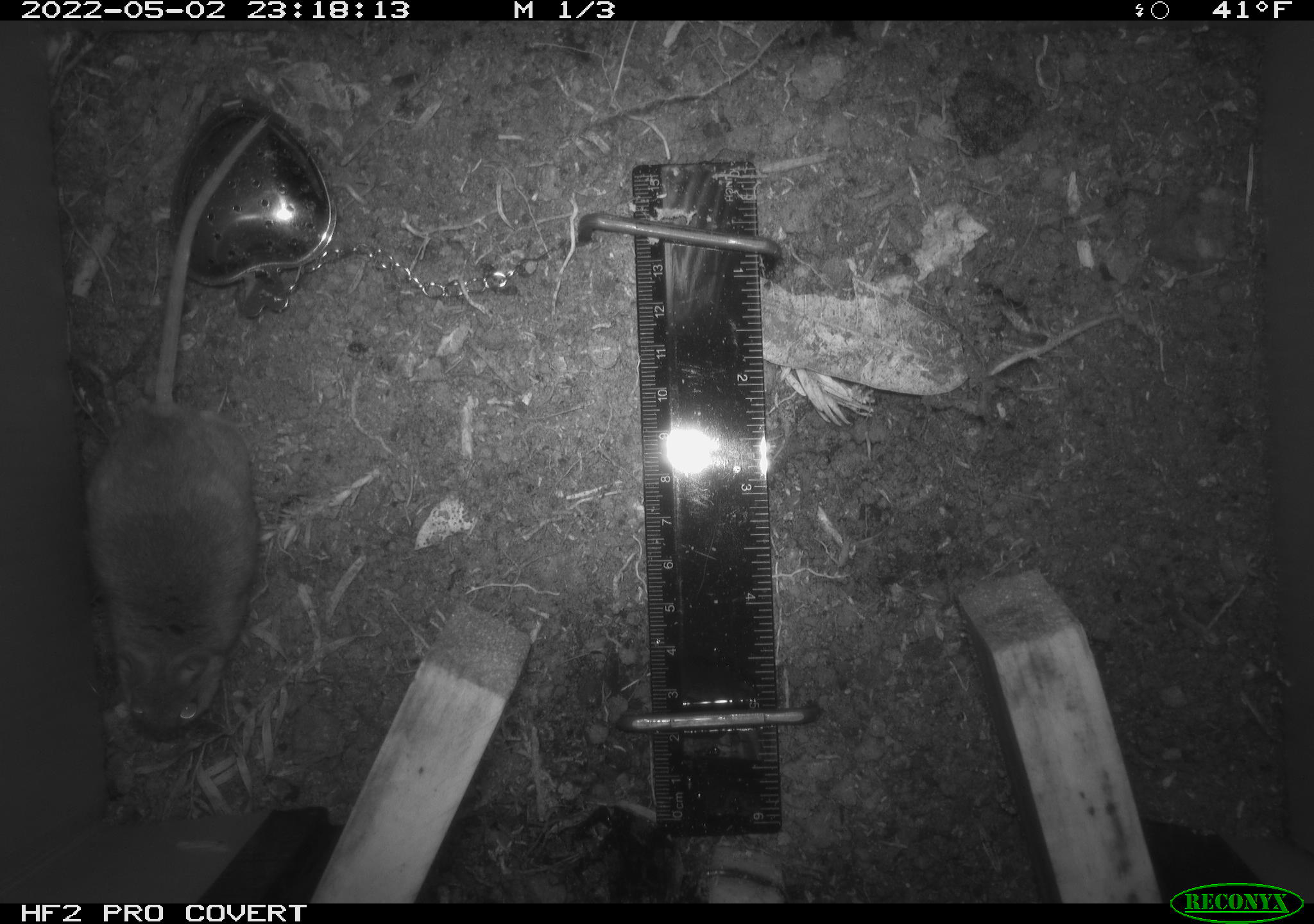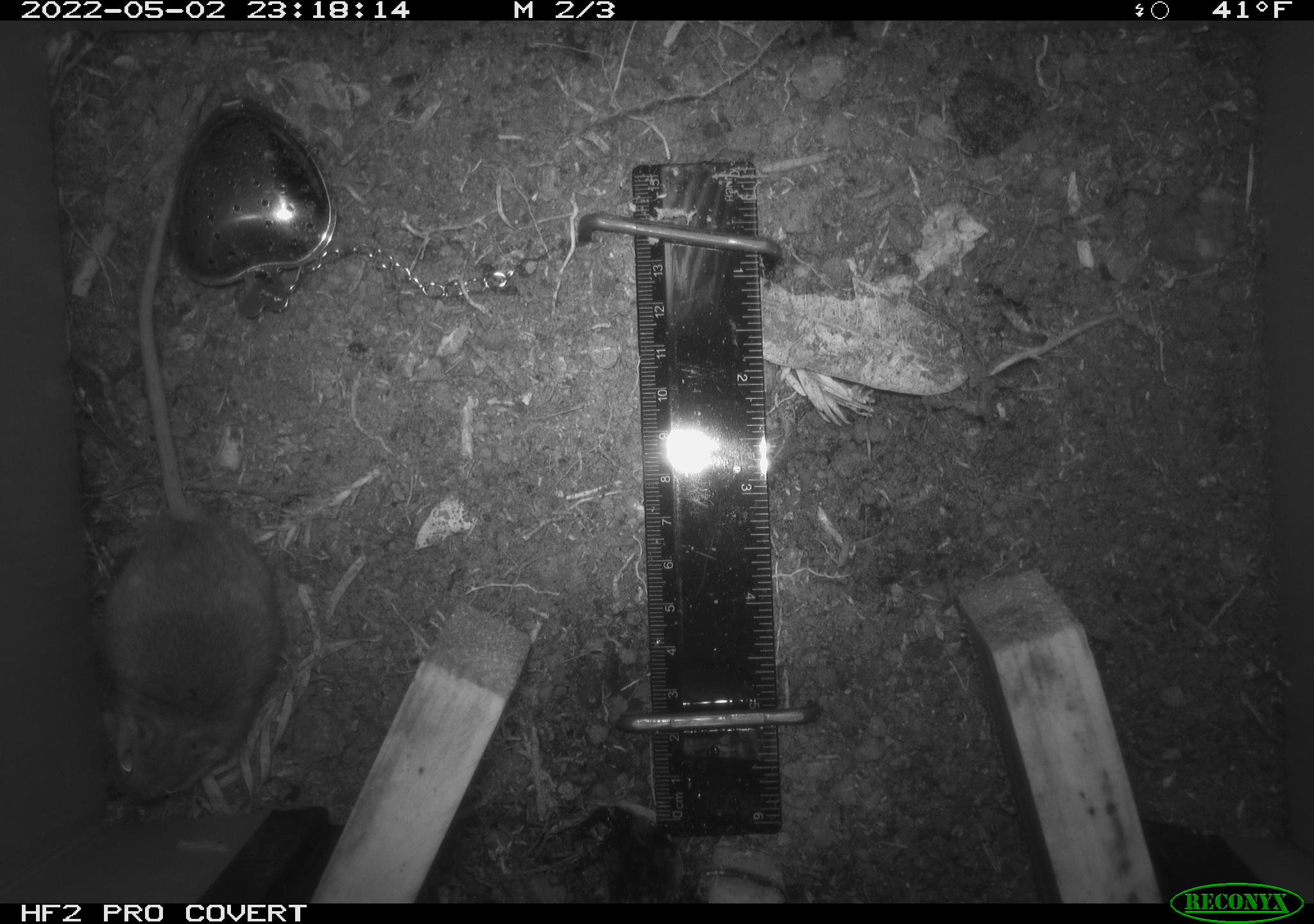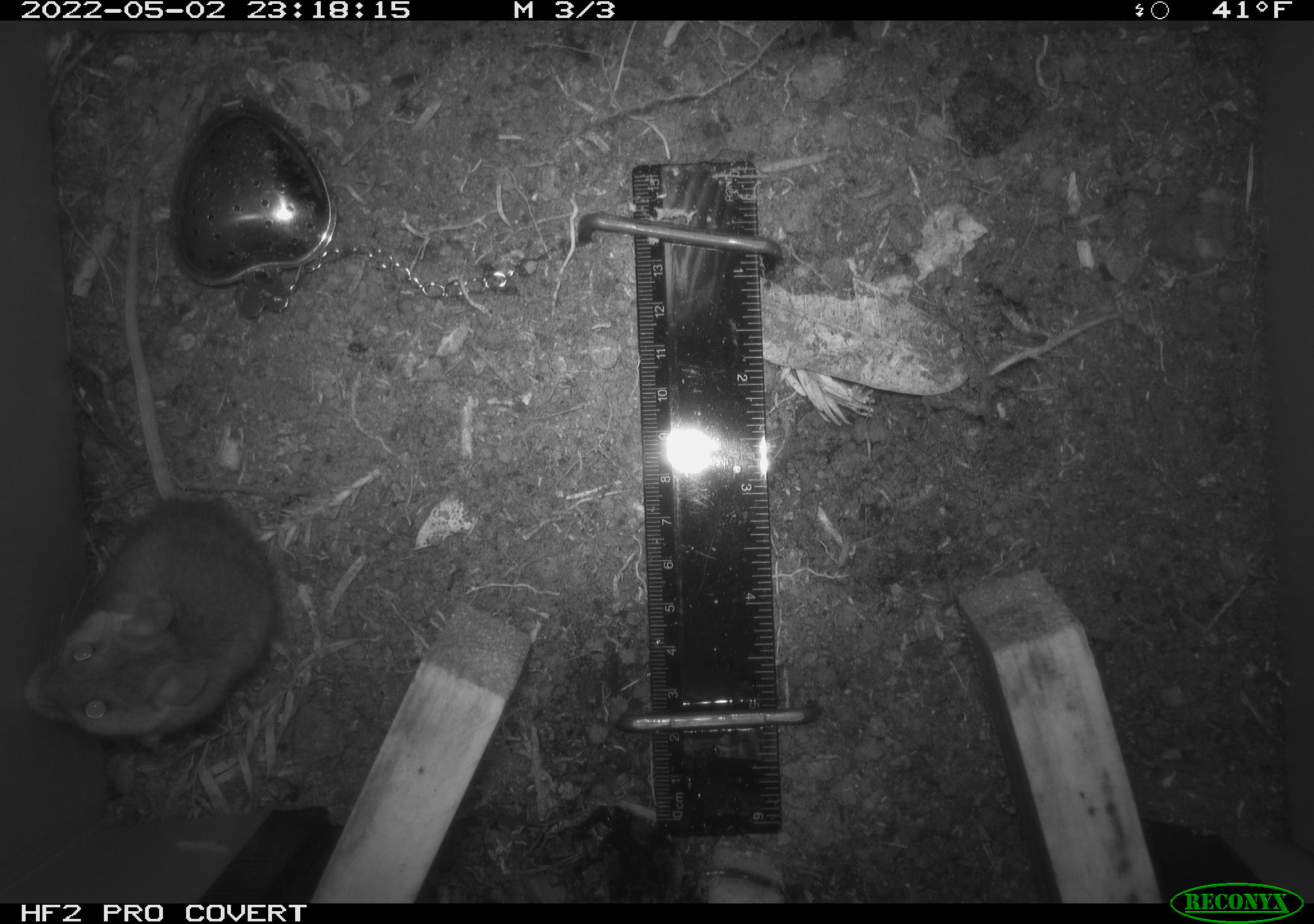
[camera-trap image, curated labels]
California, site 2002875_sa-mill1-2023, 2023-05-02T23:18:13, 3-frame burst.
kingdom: Animalia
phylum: Chordata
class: Mammalia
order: Rodentia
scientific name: Rodentia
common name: mouse species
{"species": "mouse species (Rodentia)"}